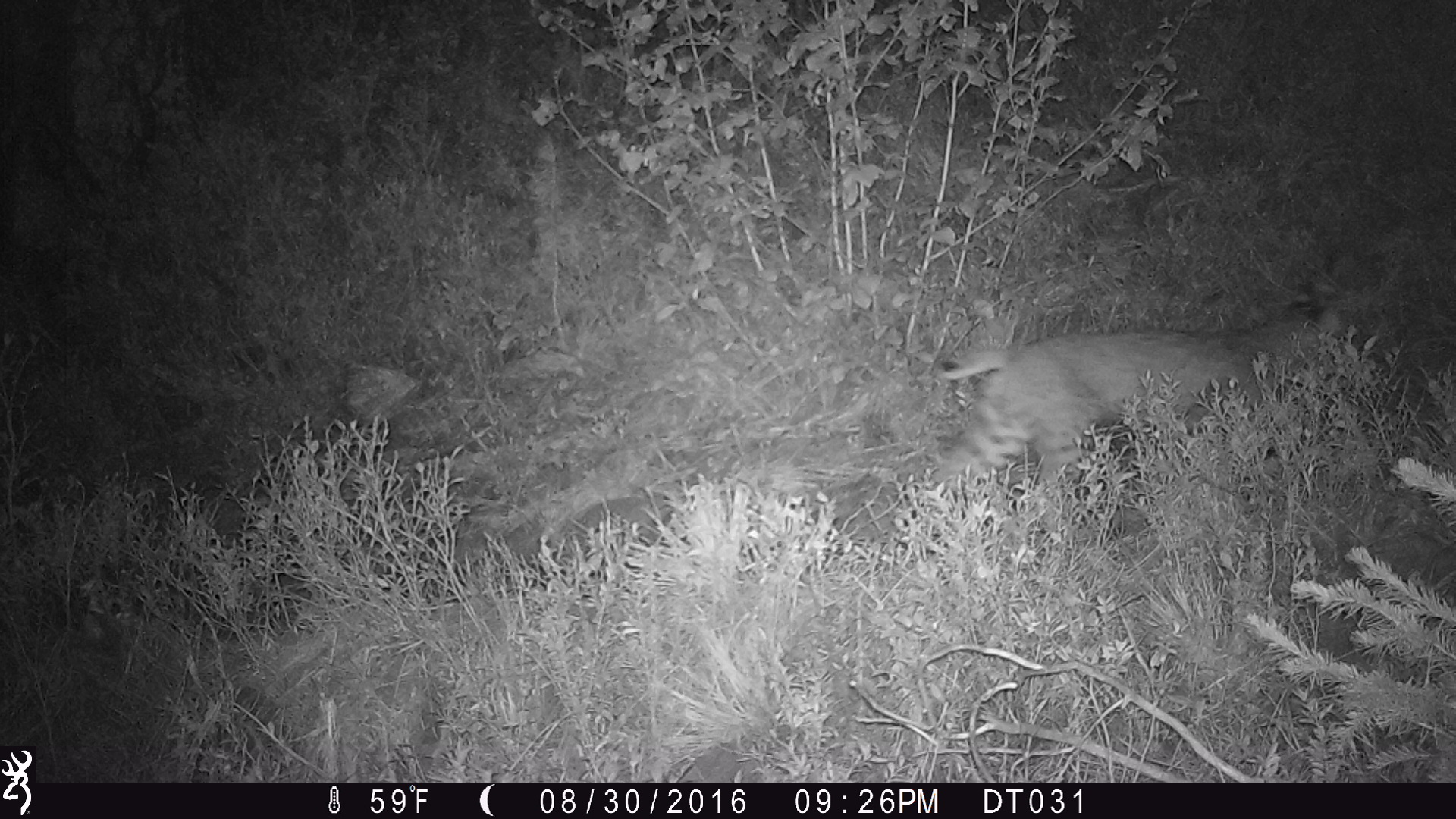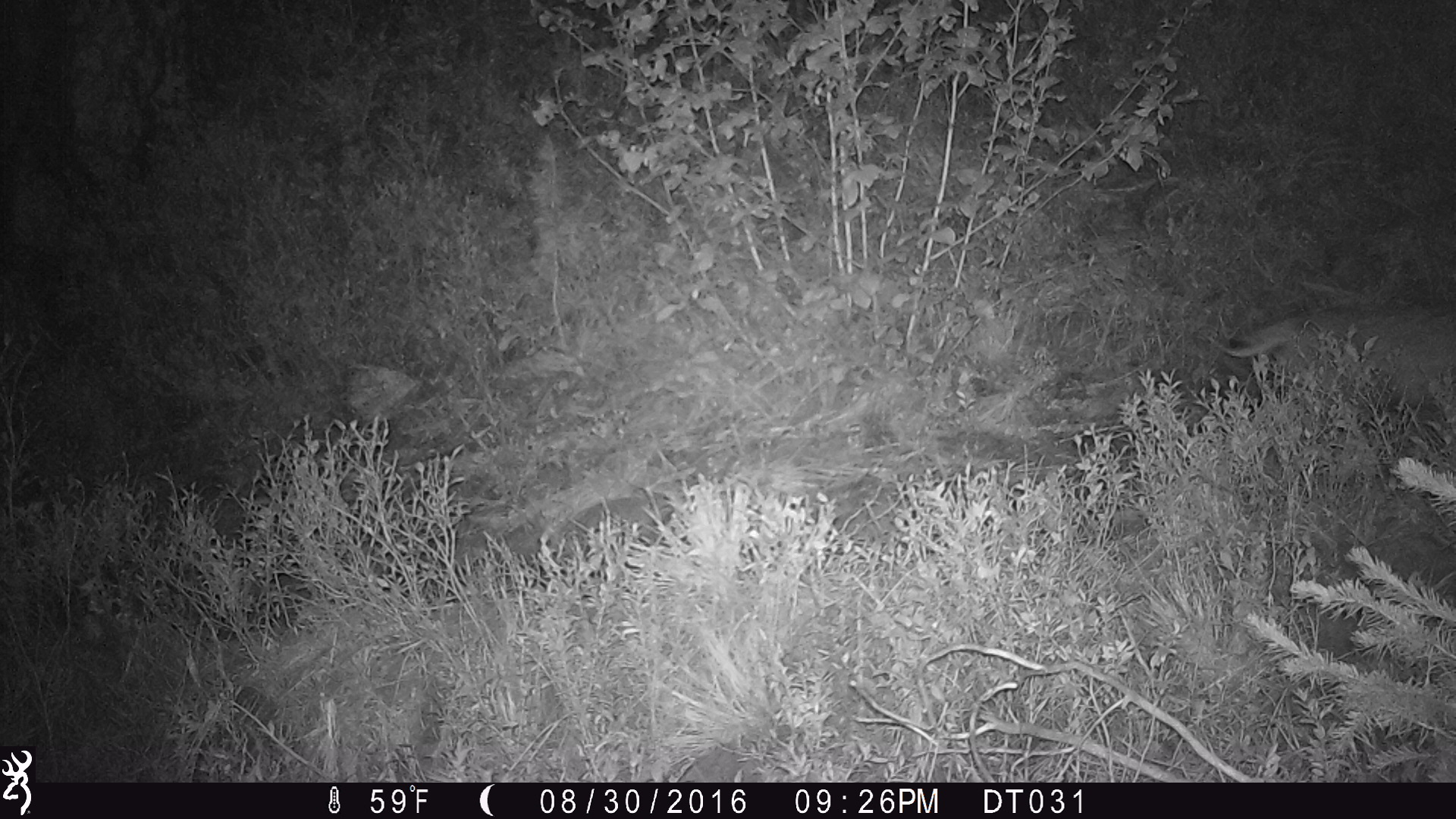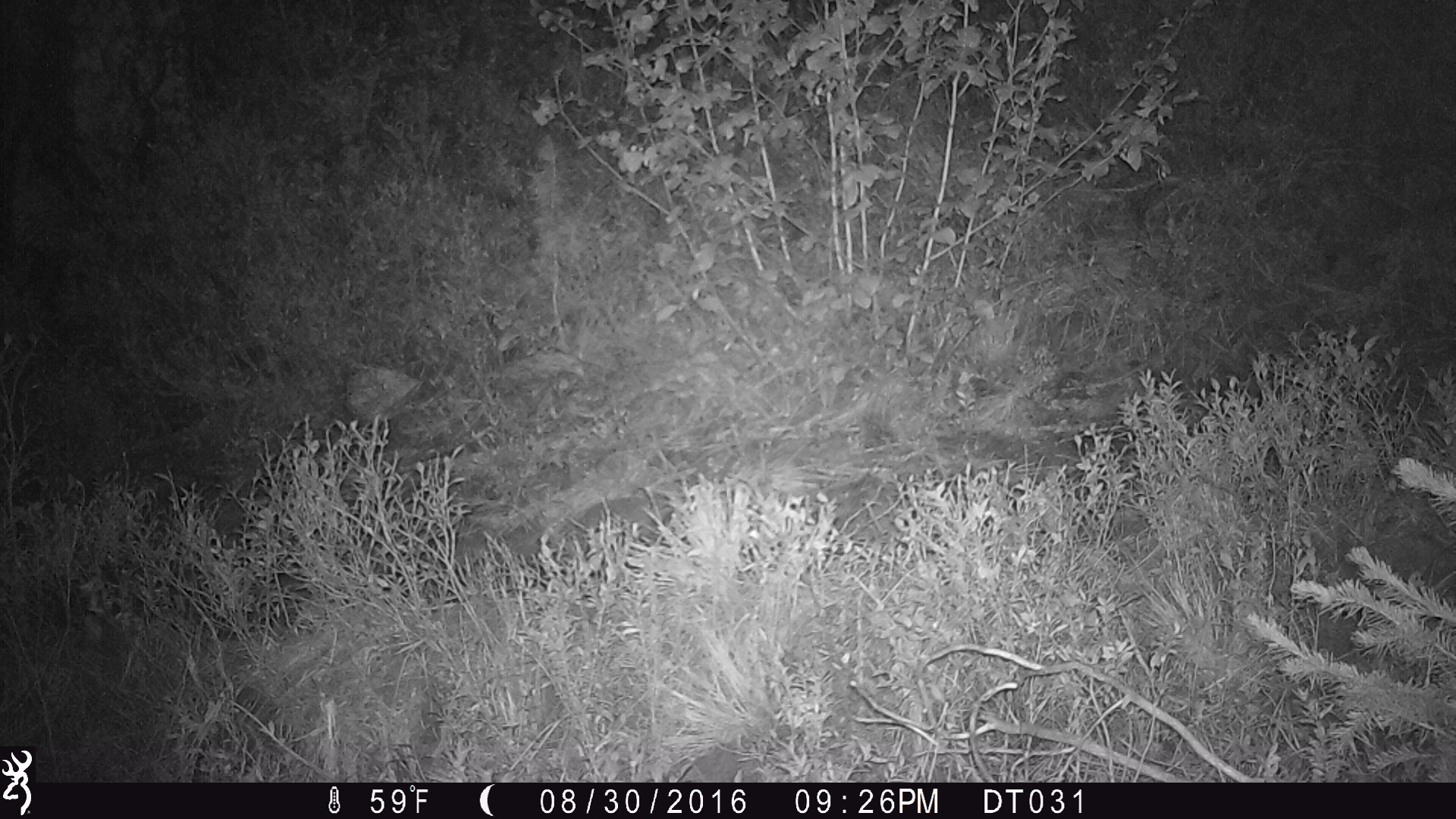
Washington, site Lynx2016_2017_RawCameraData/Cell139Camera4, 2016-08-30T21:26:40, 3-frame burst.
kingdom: Animalia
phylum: Chordata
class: Mammalia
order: Carnivora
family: Felidae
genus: Lynx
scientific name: Lynx rufus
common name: bobcat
Lynx rufus (bobcat). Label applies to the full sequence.